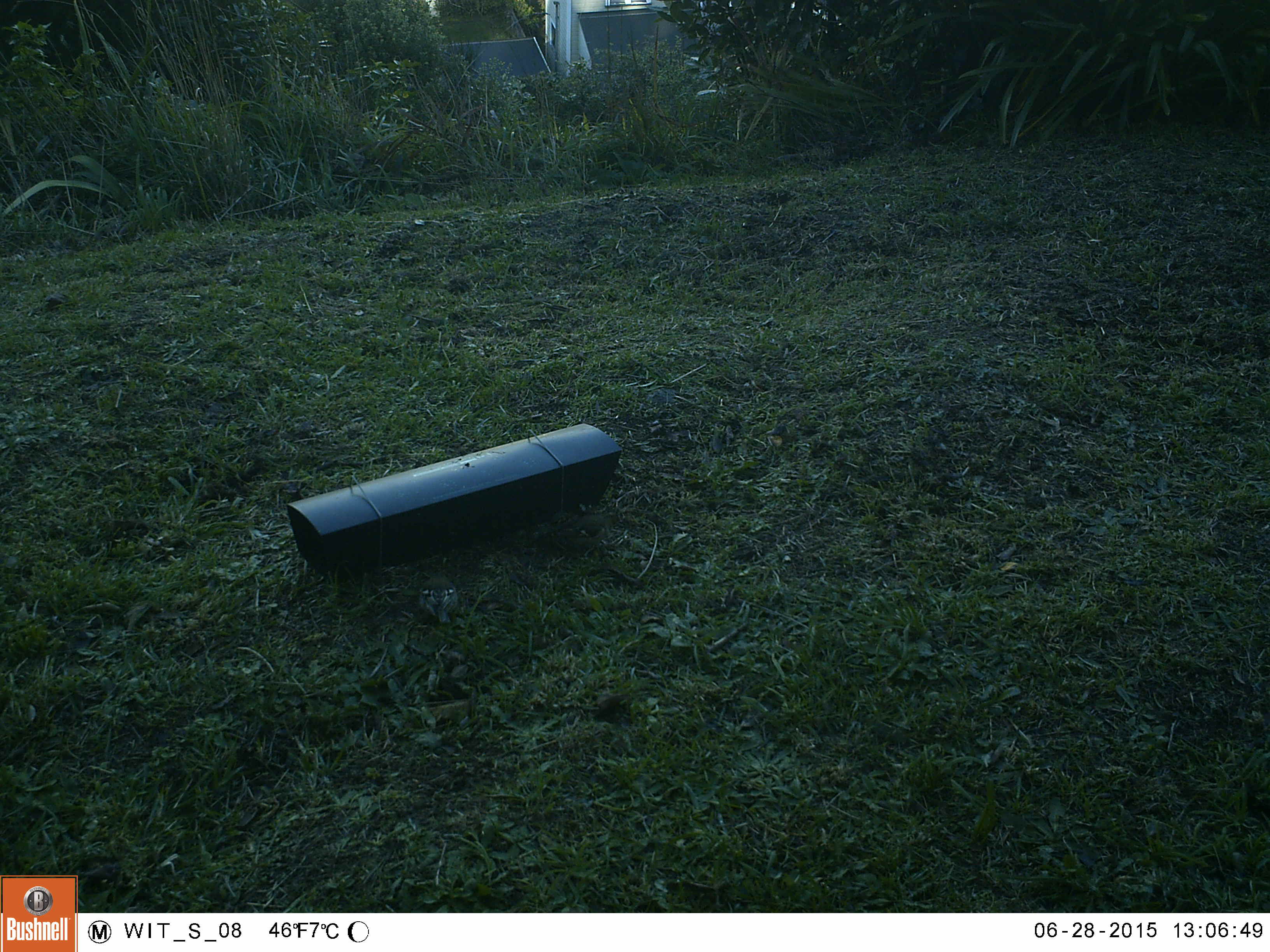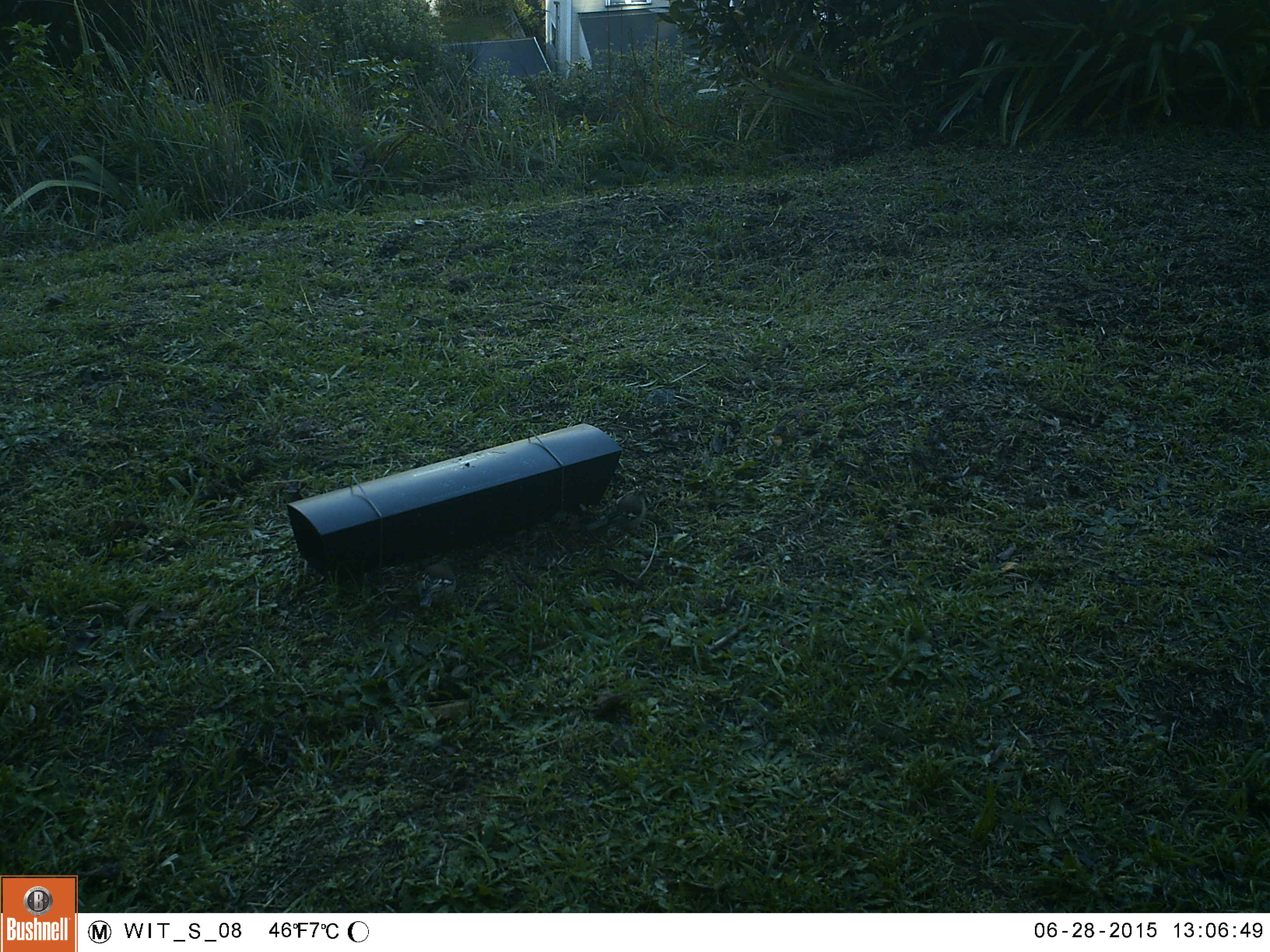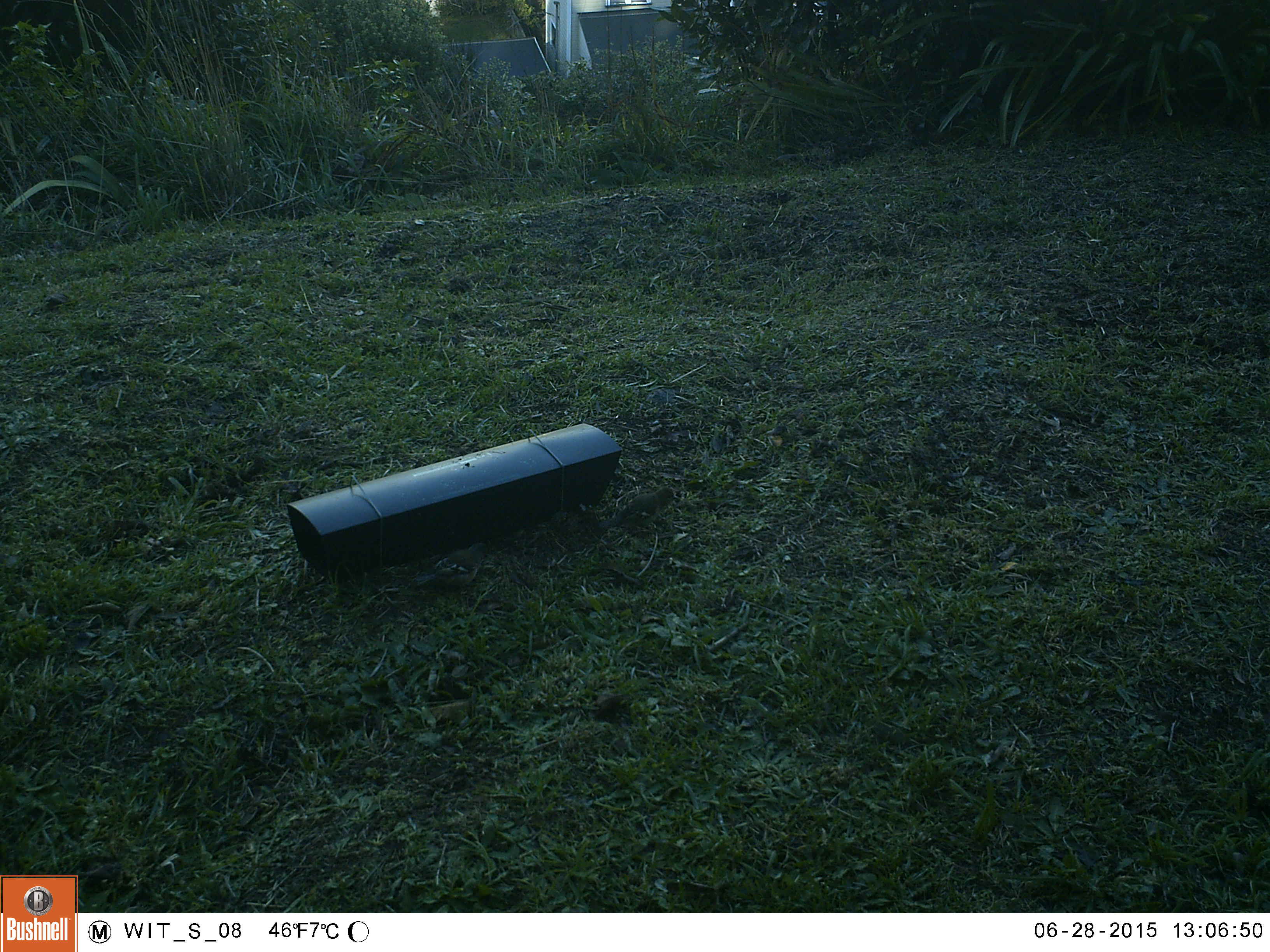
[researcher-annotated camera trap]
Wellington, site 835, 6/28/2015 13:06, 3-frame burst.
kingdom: Animalia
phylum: Chordata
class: Aves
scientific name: Aves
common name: bird